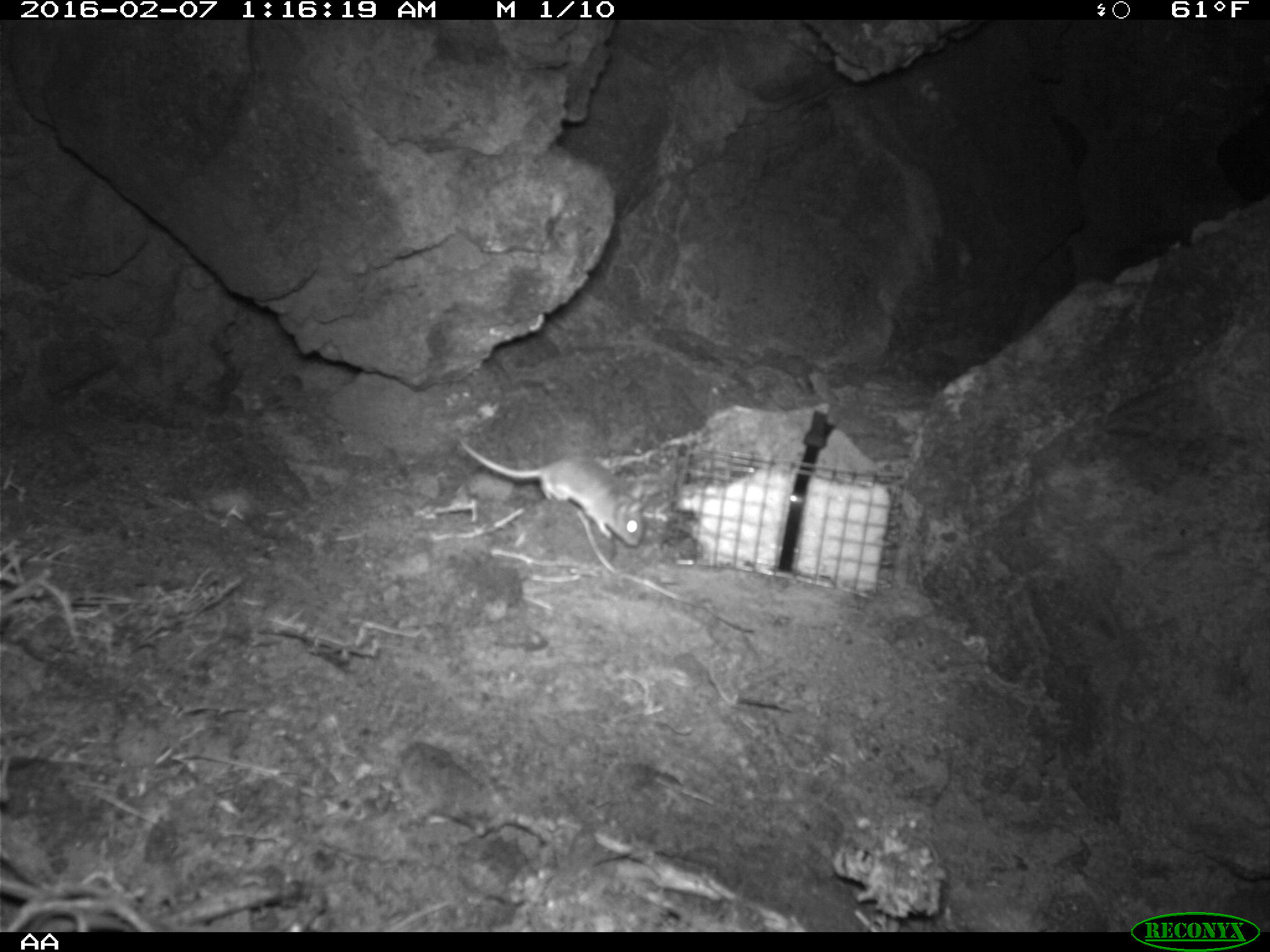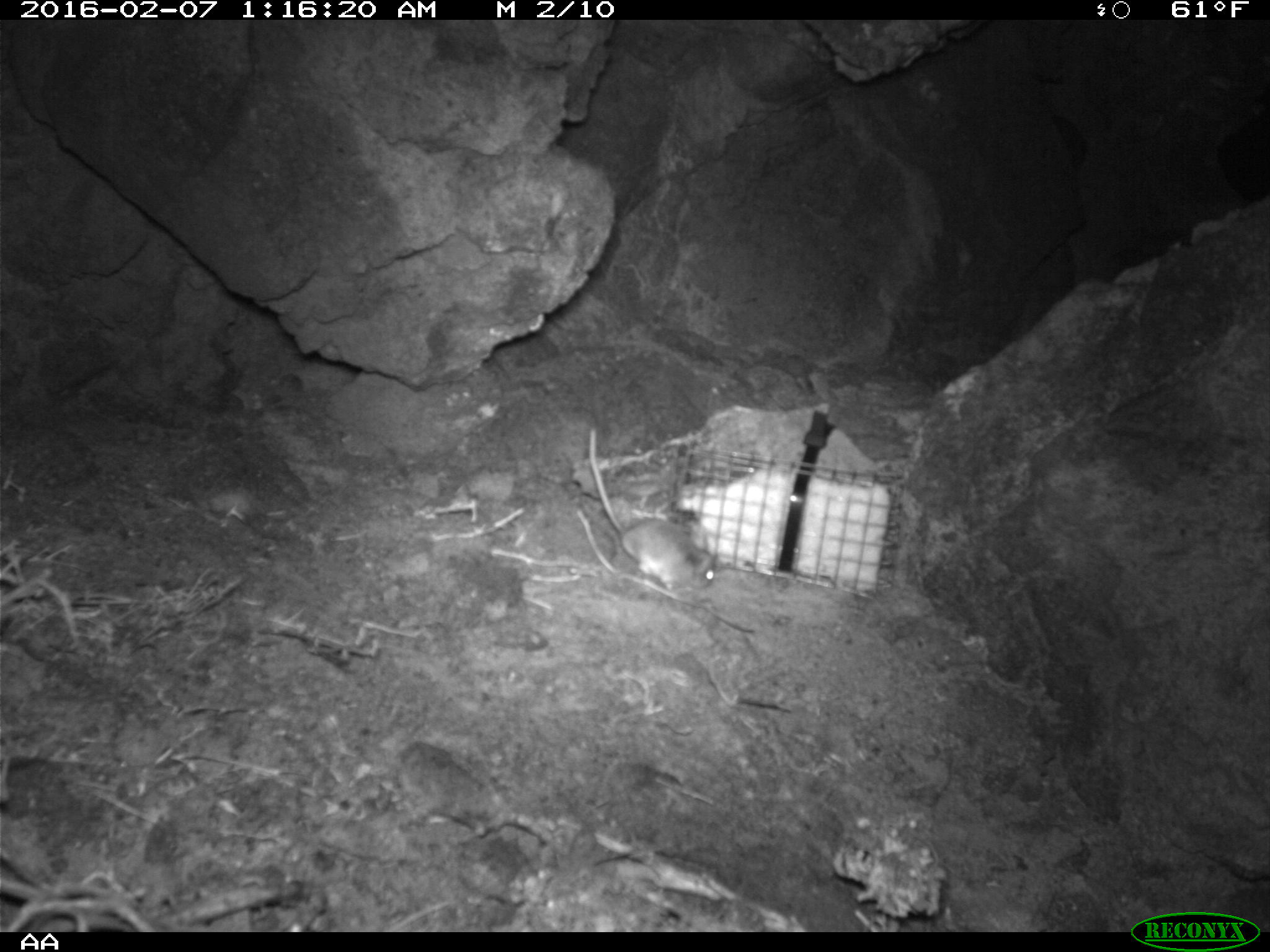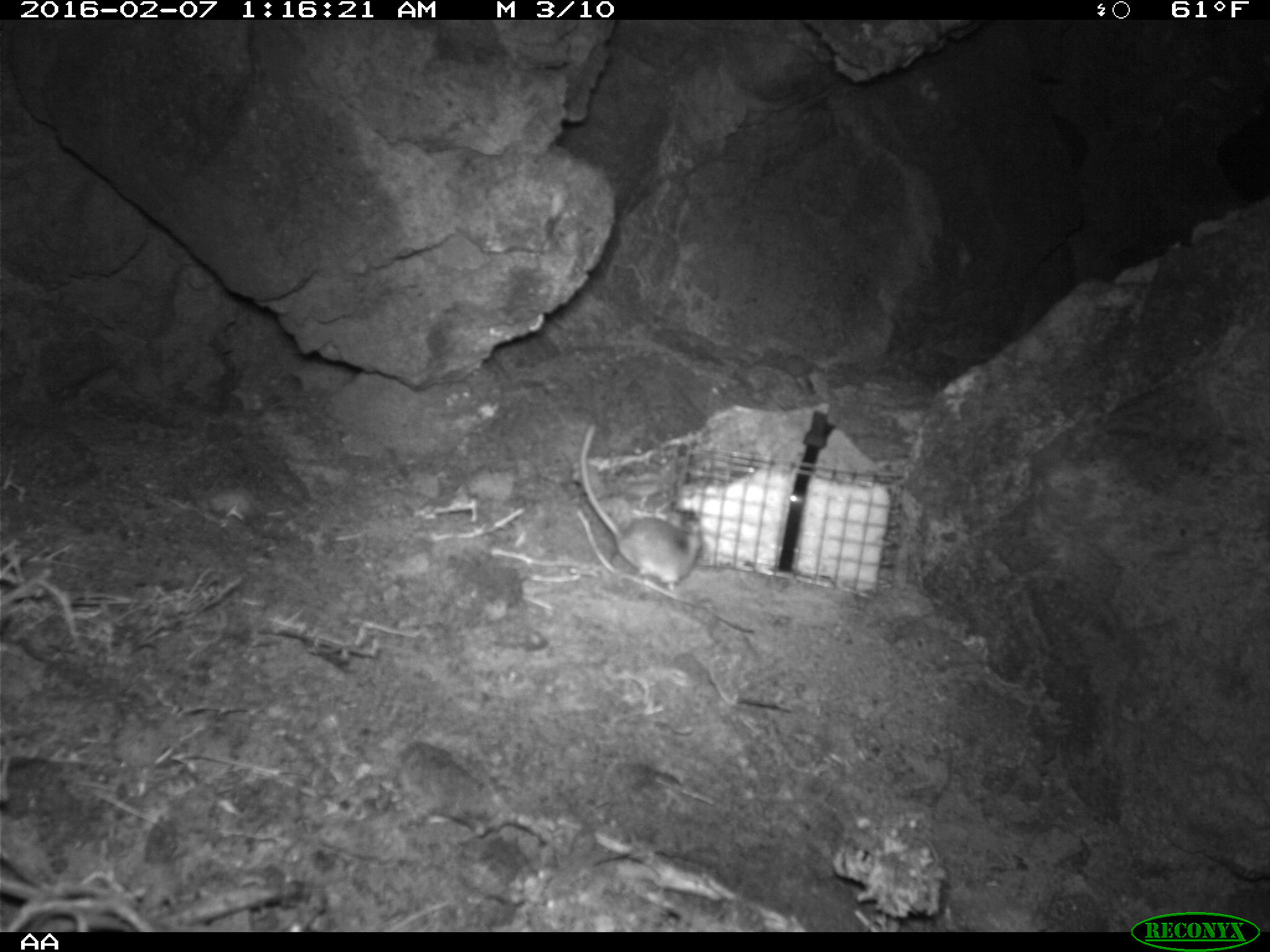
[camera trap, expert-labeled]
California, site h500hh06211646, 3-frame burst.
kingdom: Animalia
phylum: Chordata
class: Mammalia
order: Rodentia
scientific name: Rodentia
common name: rodent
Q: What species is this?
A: Rodent (Rodentia).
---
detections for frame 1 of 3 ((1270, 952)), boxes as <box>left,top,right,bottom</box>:
rodent: <box>460,440,645,545</box>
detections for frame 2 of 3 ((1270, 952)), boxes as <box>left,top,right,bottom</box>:
rodent: <box>587,421,719,596</box>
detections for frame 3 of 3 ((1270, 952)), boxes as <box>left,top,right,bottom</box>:
rodent: <box>580,424,703,590</box>